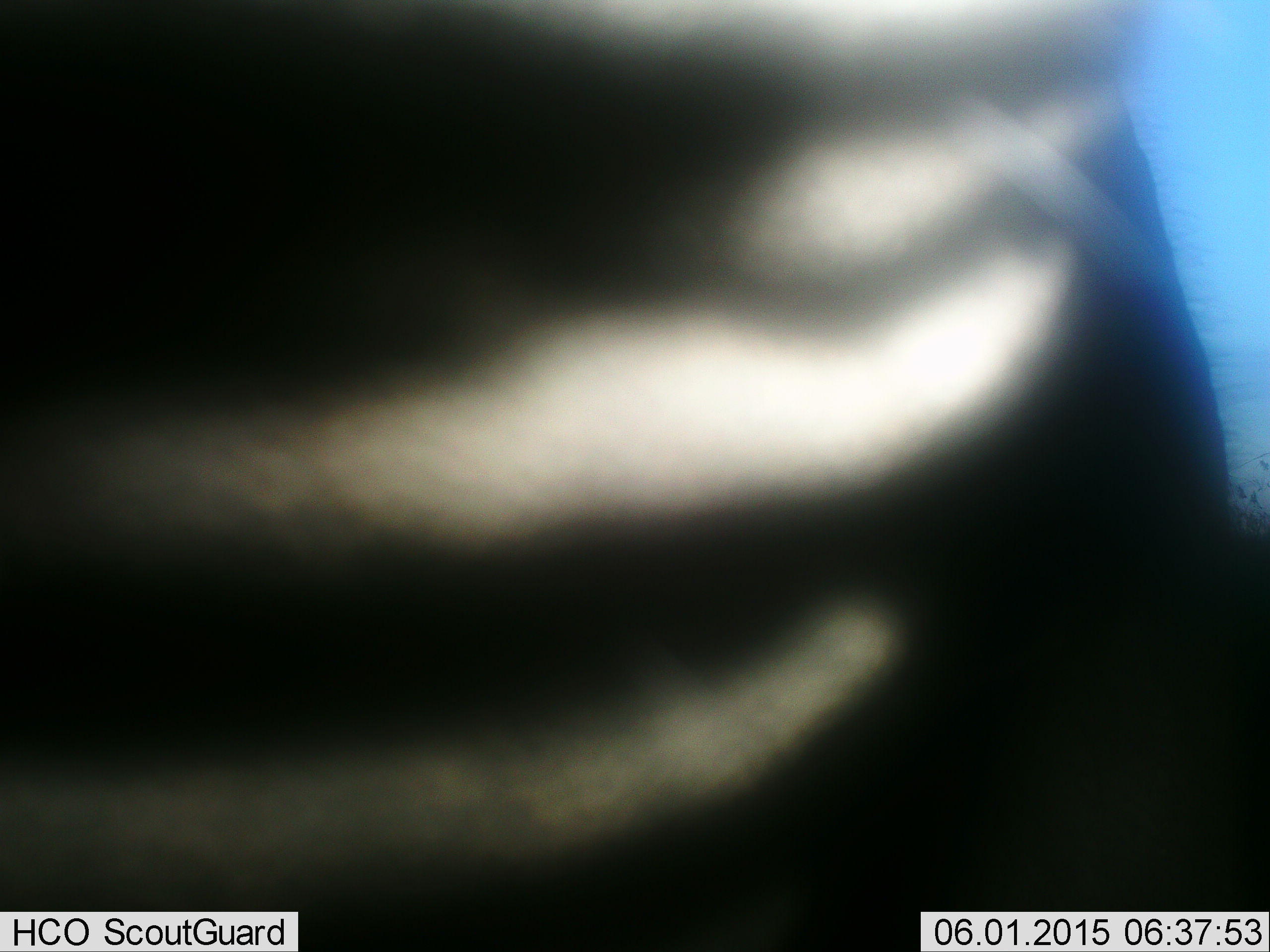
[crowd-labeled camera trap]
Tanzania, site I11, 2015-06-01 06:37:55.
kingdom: Animalia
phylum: Chordata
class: Mammalia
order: Perissodactyla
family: Equidae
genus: Equus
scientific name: Equus quagga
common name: plains zebra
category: zebra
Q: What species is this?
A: Zebra (plains zebra) (Equus quagga).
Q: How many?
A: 1.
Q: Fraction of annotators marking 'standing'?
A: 100%.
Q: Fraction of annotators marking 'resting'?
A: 0%.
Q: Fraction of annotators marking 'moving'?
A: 0%.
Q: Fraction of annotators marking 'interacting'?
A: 0%.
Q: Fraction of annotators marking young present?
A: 0%.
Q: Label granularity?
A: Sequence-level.